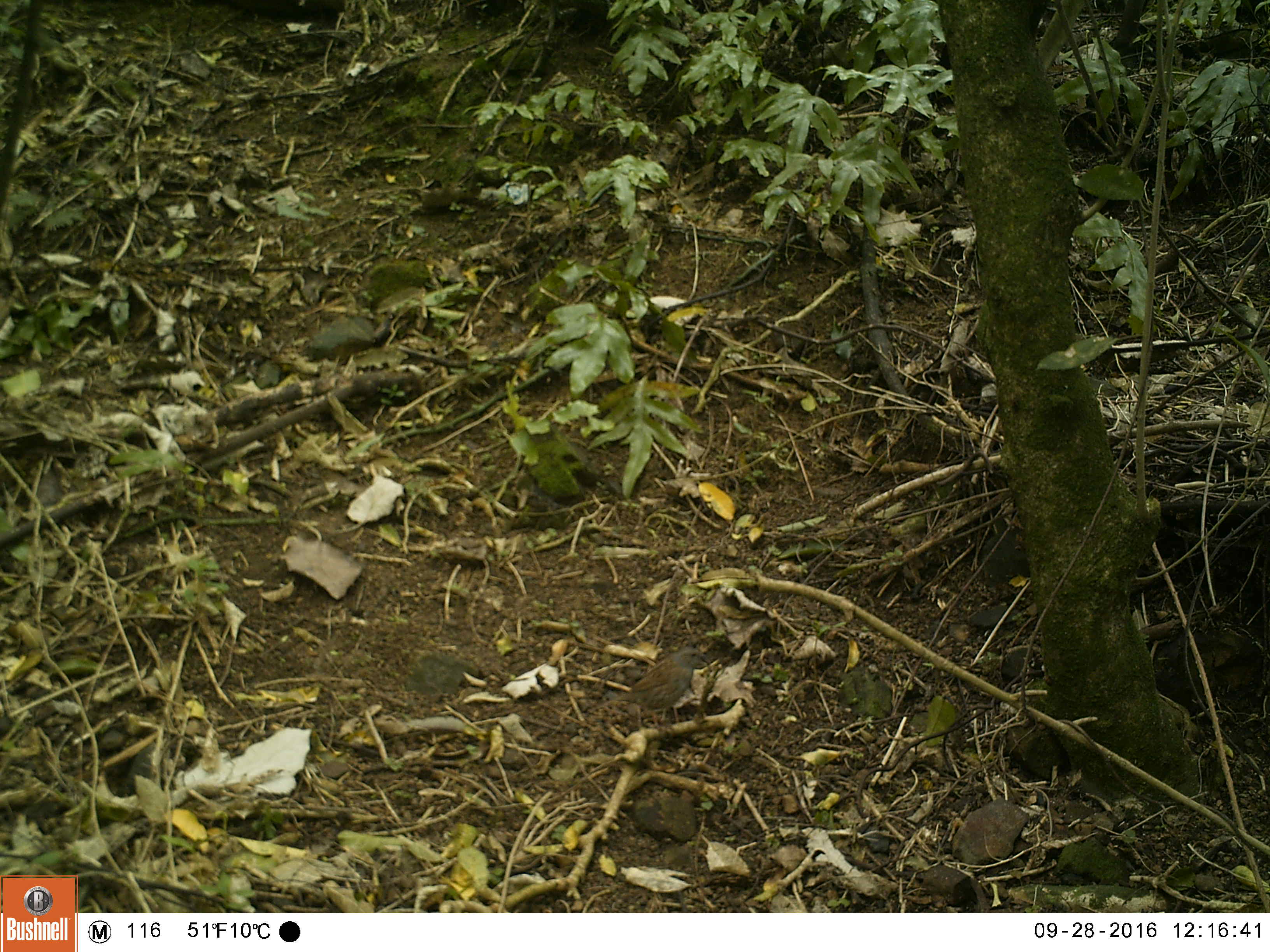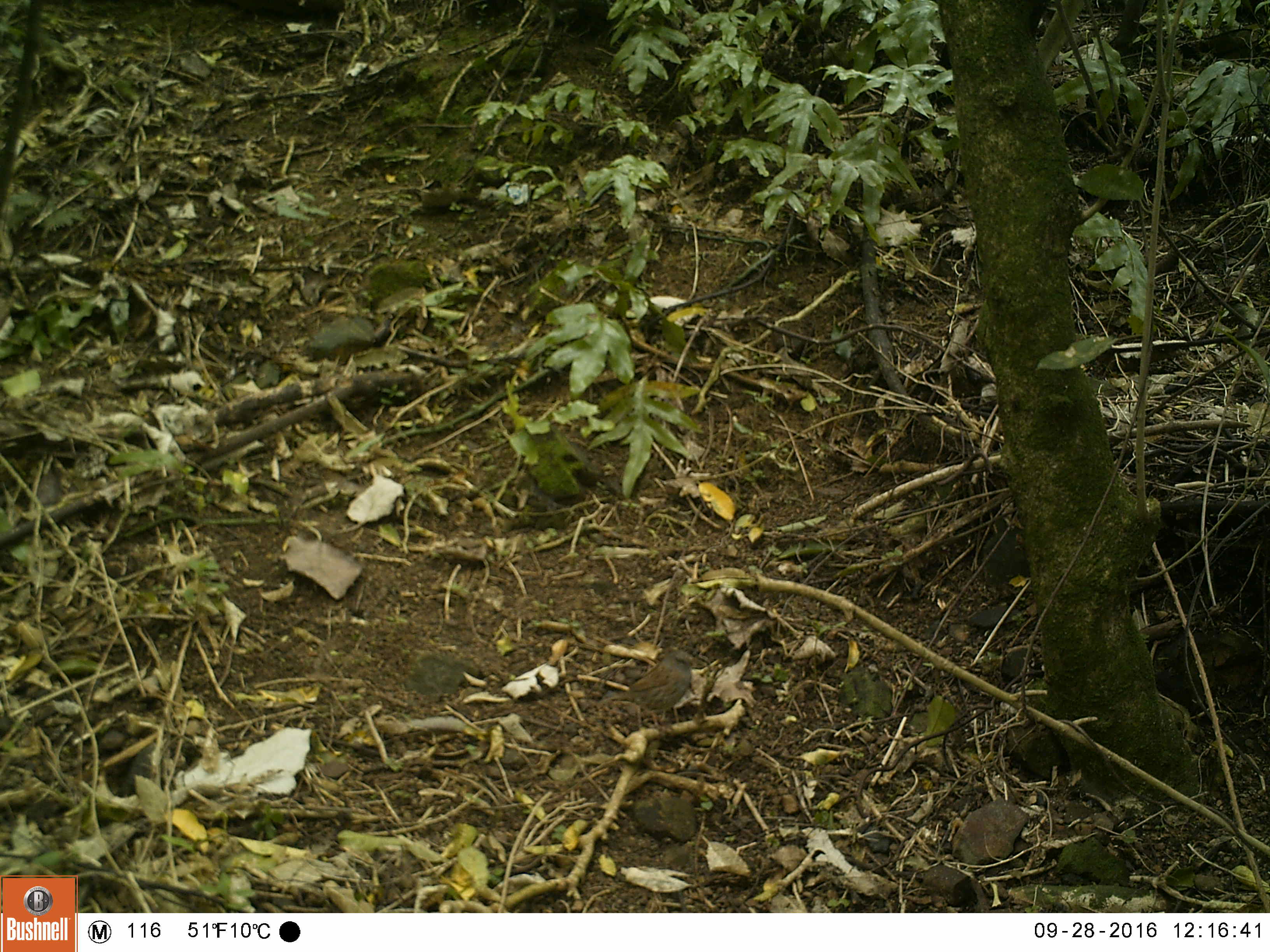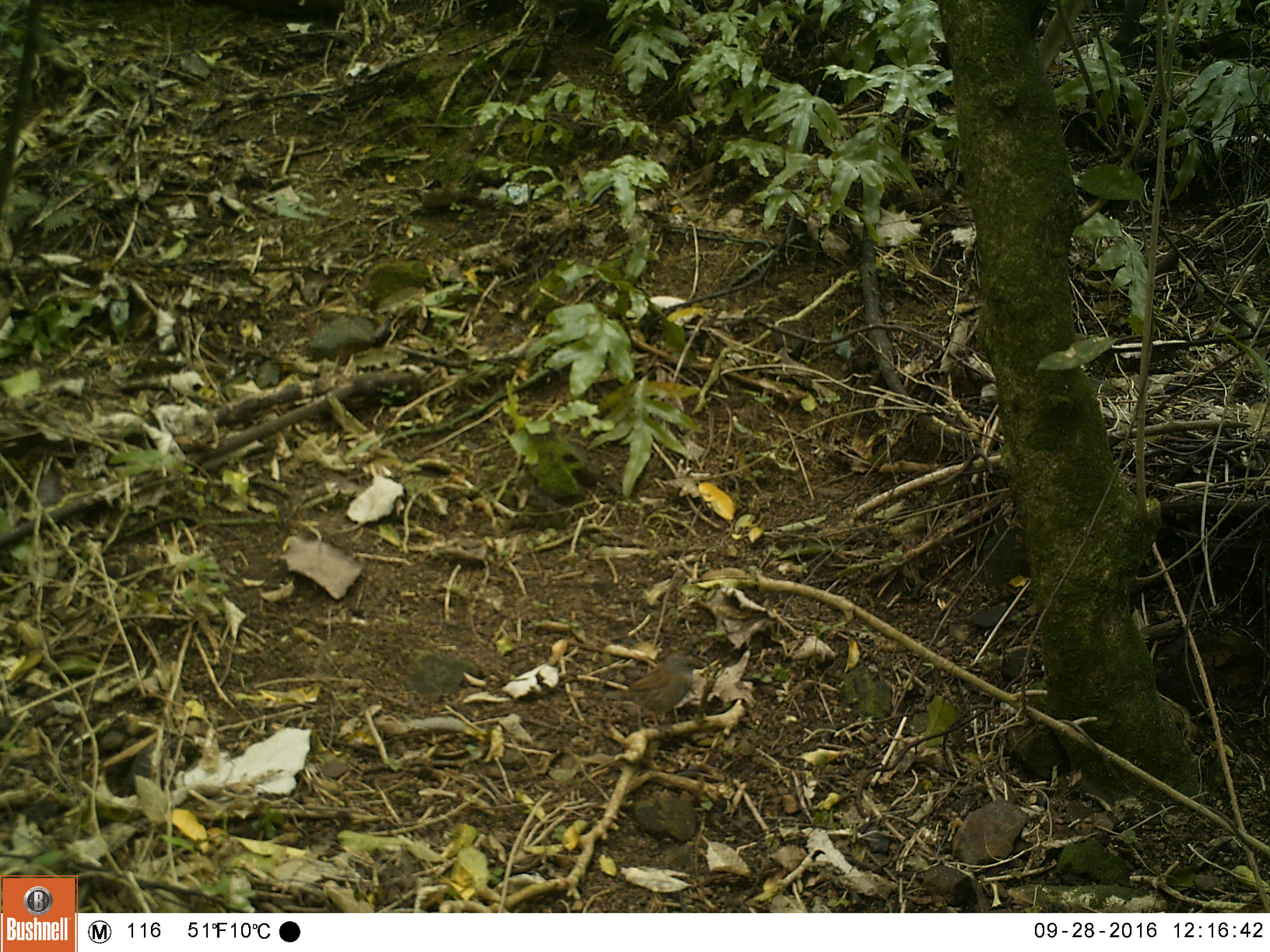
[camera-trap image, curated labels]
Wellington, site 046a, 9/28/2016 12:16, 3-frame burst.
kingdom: Animalia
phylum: Chordata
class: Aves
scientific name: Aves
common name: bird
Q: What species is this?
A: Bird (Aves).